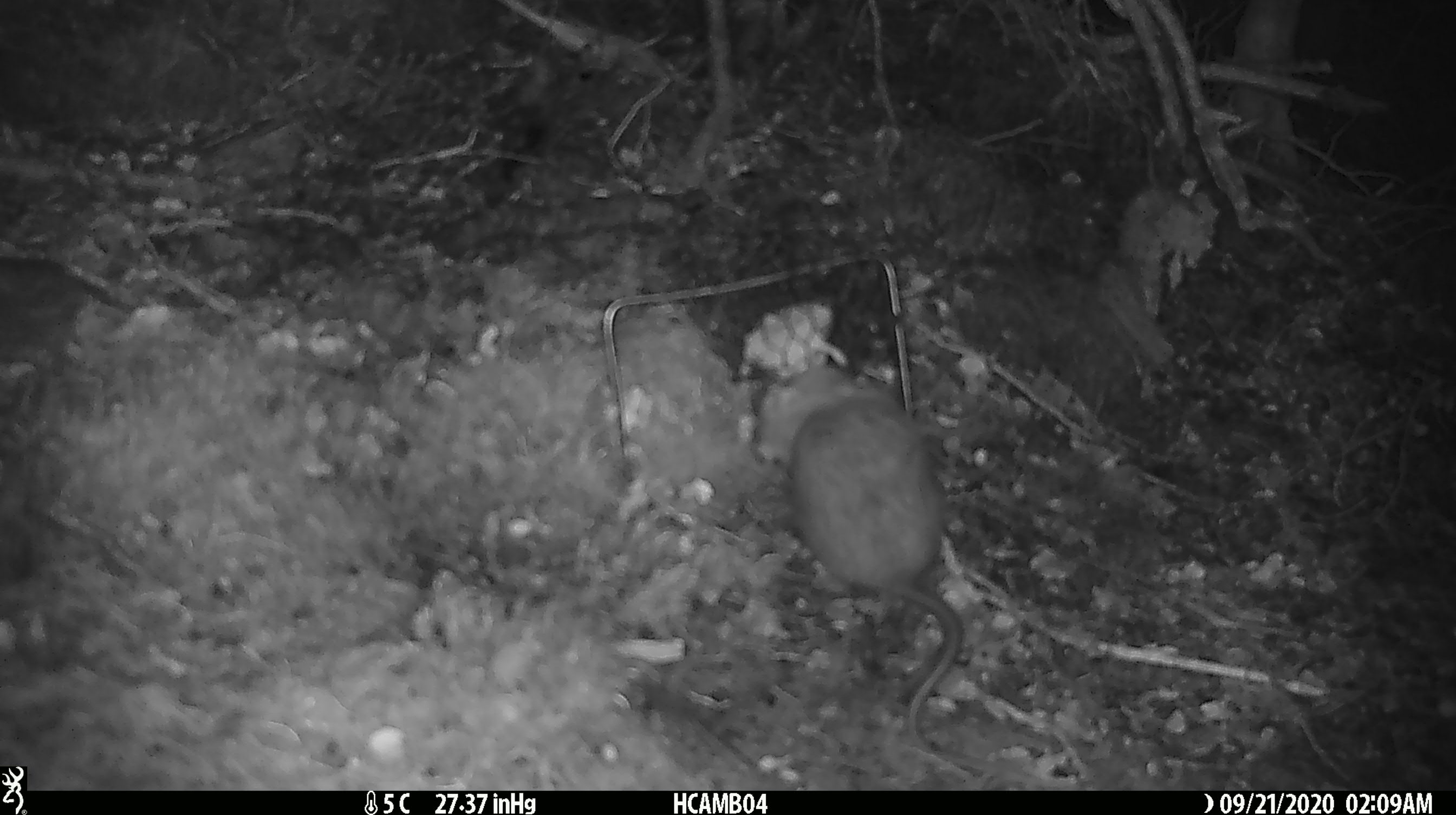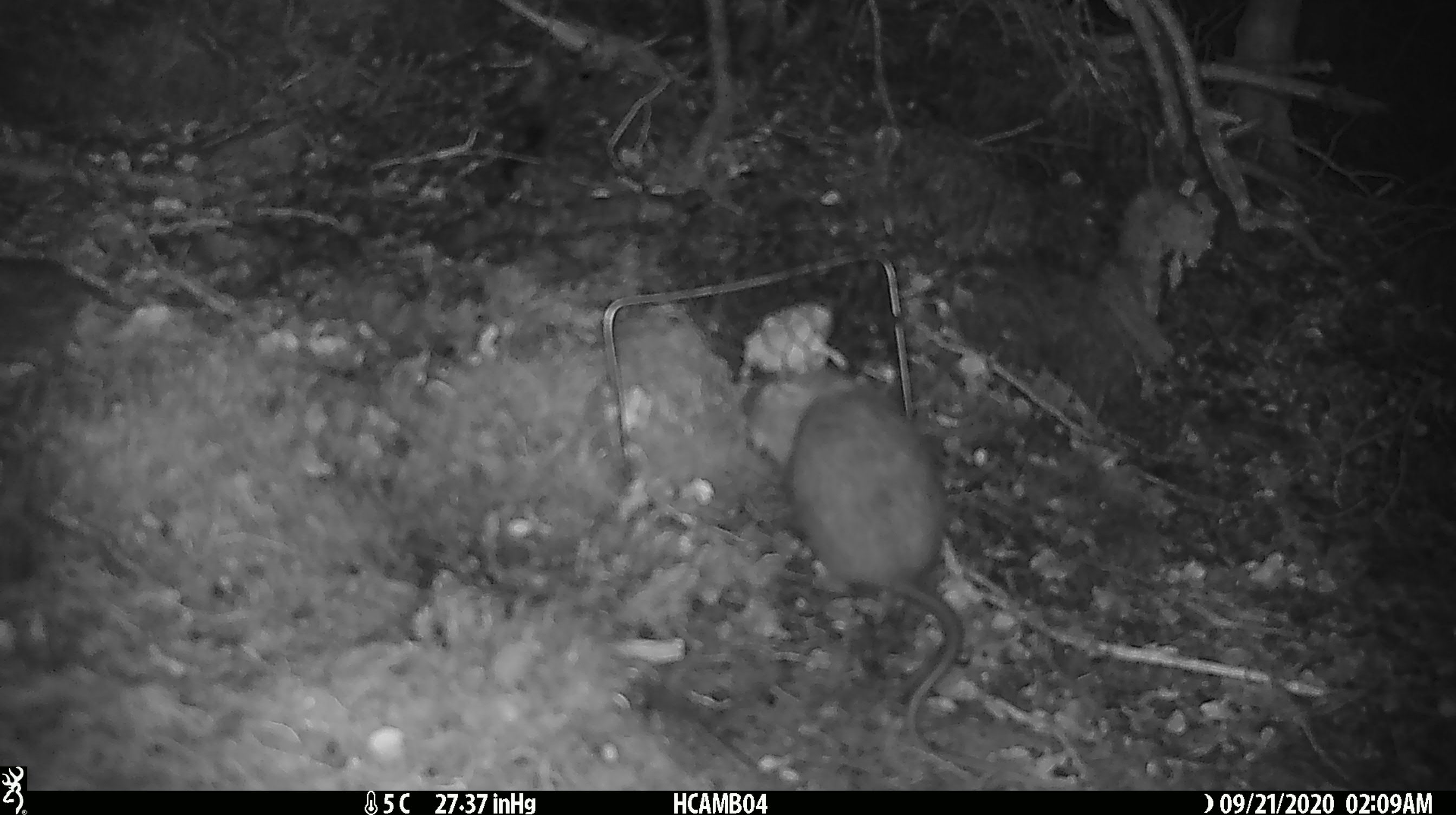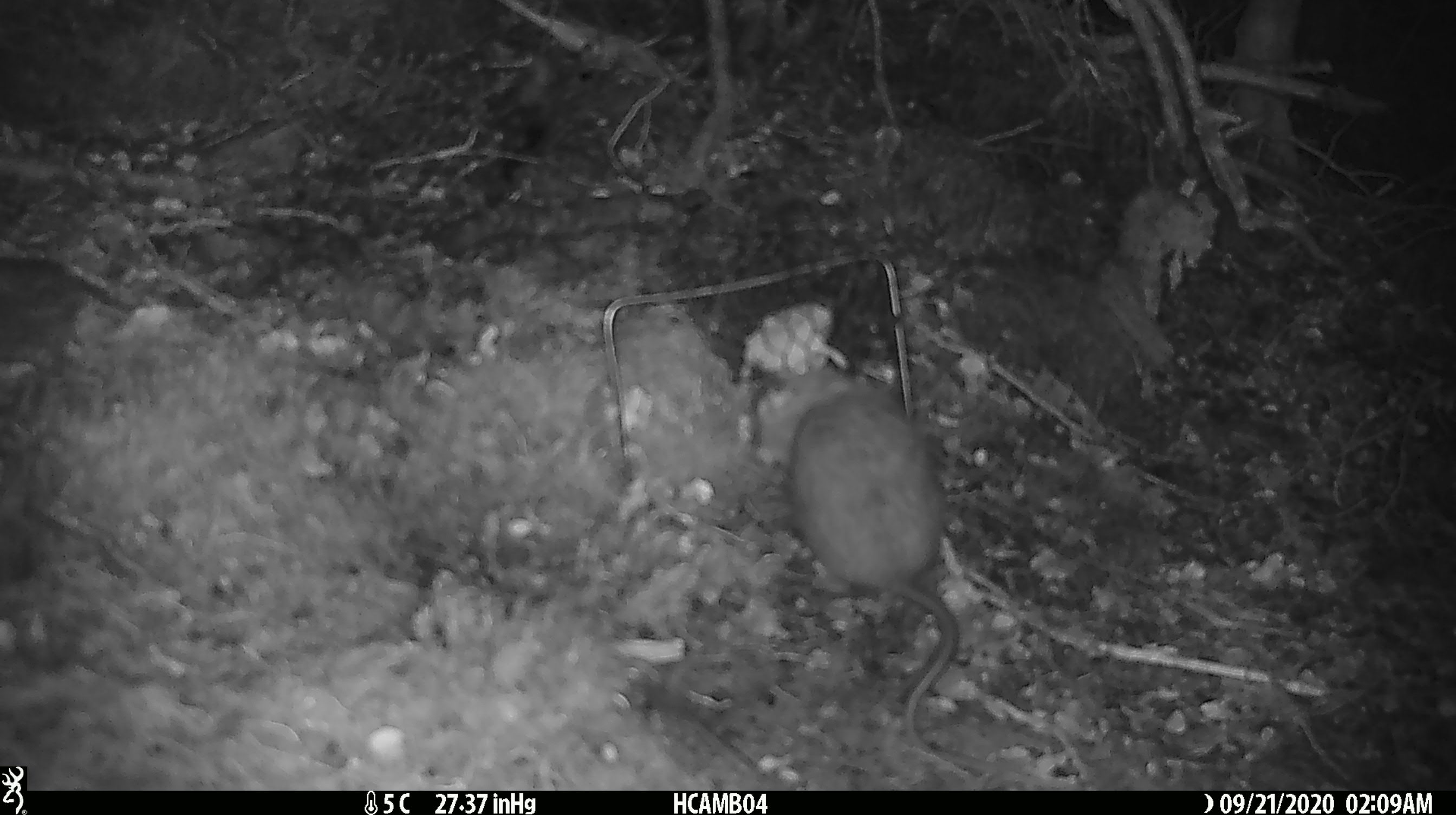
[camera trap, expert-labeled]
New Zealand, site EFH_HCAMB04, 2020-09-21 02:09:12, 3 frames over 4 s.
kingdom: Animalia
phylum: Chordata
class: Mammalia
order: Rodentia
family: Muridae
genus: Rattus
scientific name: Rattus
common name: rat